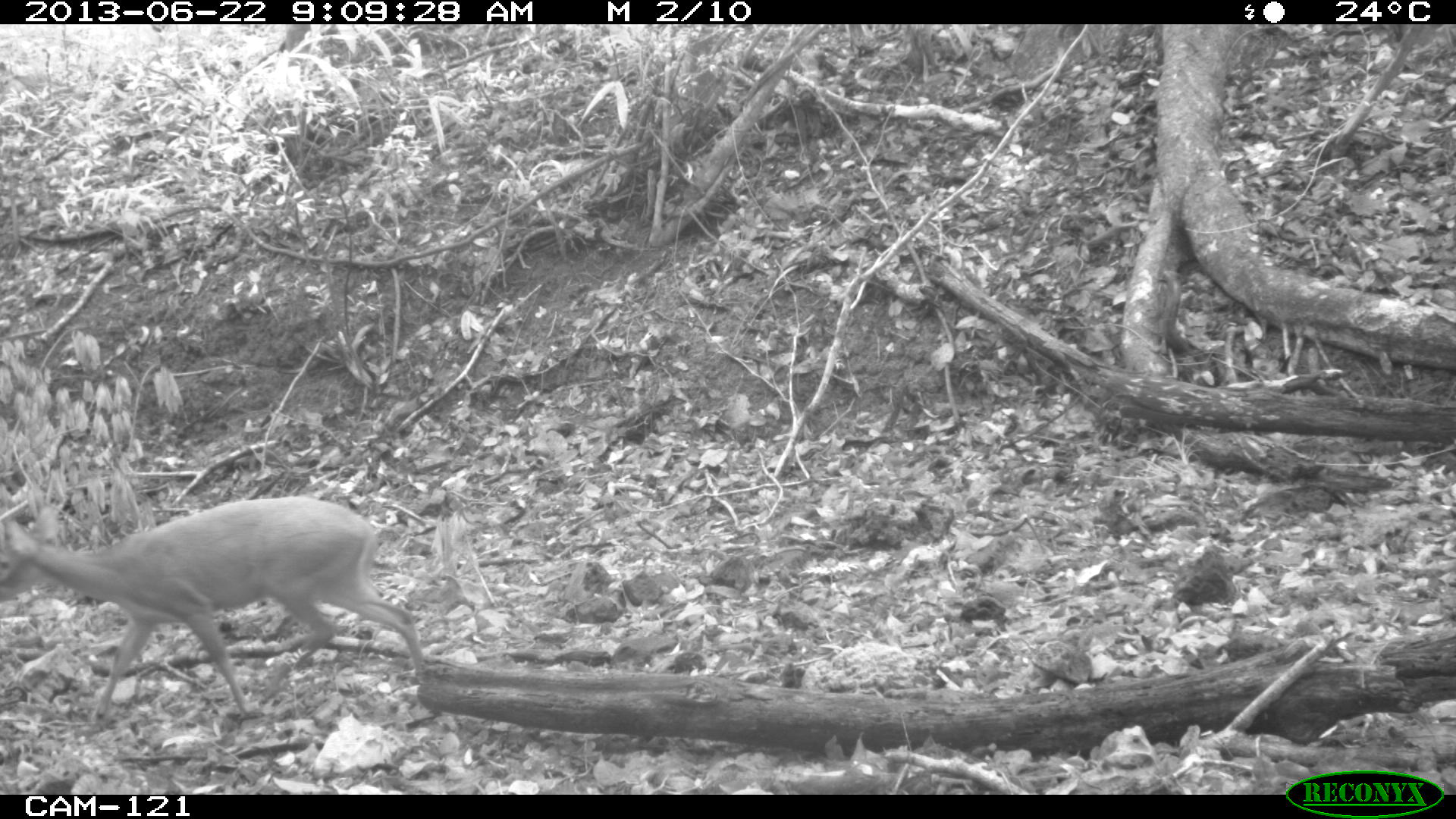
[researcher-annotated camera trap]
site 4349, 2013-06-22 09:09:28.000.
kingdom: Animalia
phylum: Chordata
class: Mammalia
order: Artiodactyla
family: Cervidae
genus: Mazama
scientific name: Mazama temama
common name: central american red brocket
Mazama temama (central american red brocket), count 1, sex female.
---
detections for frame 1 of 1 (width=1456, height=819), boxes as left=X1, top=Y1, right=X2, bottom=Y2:
mazama temama: left=0, top=495, right=423, bottom=723